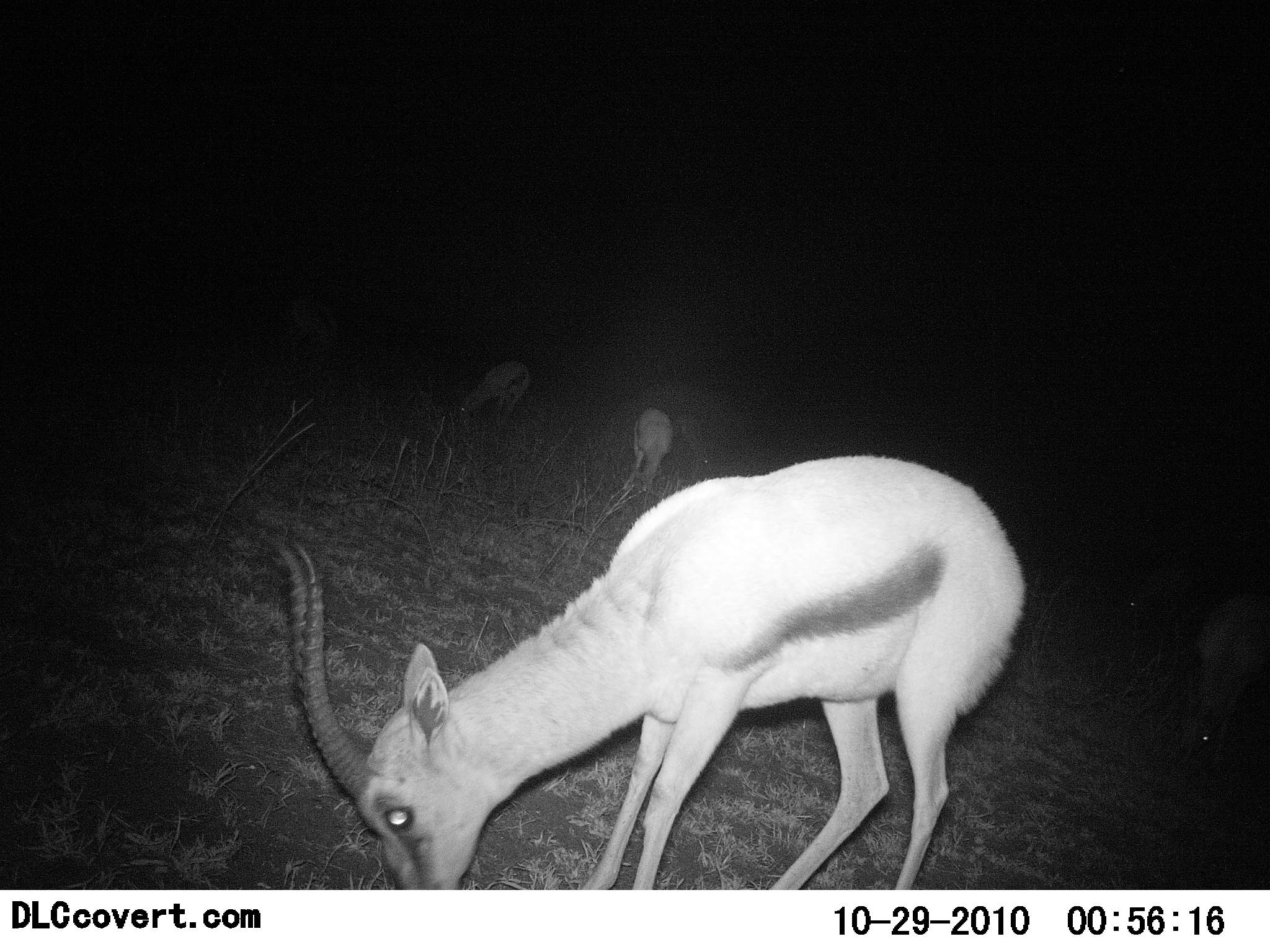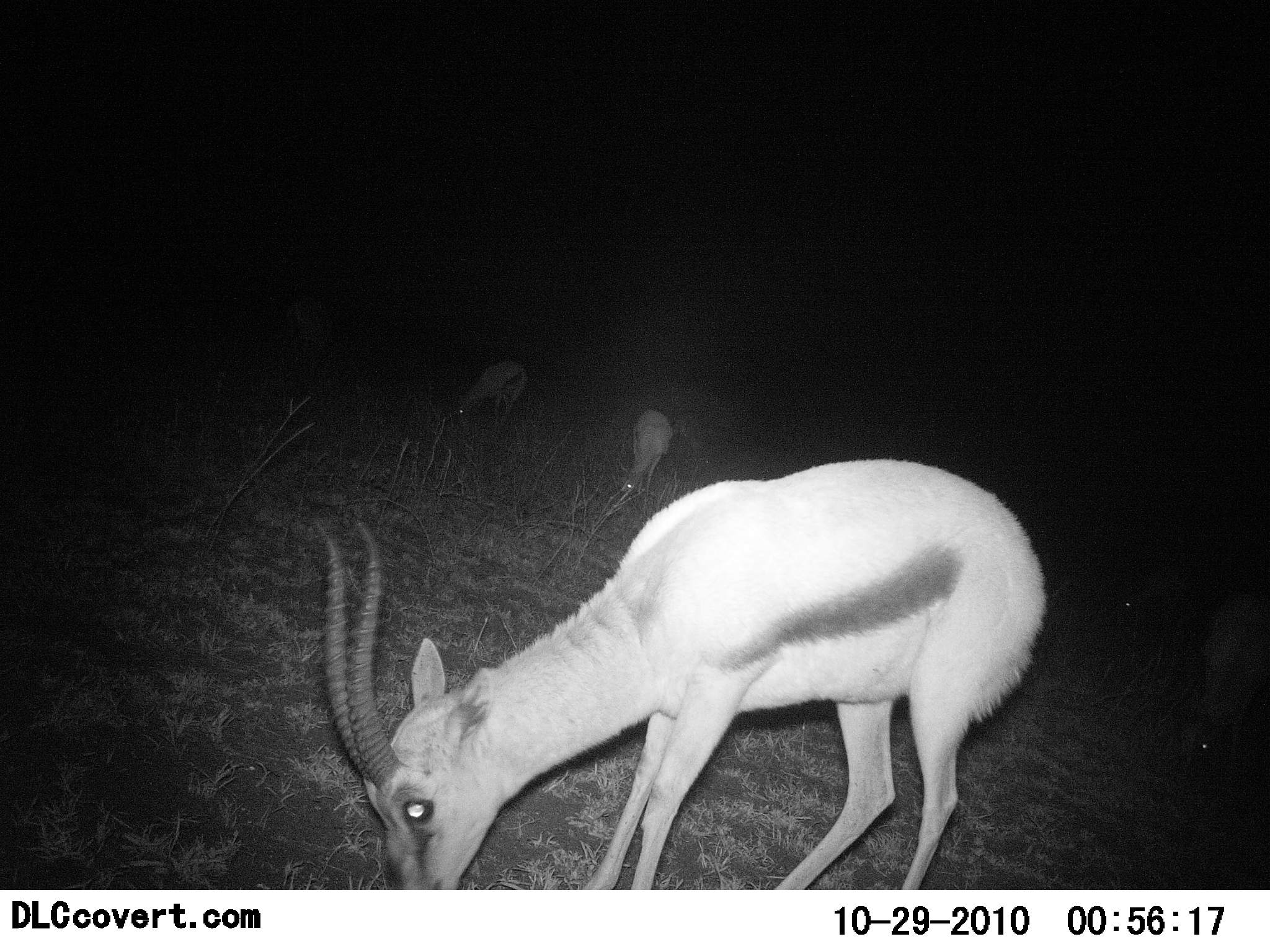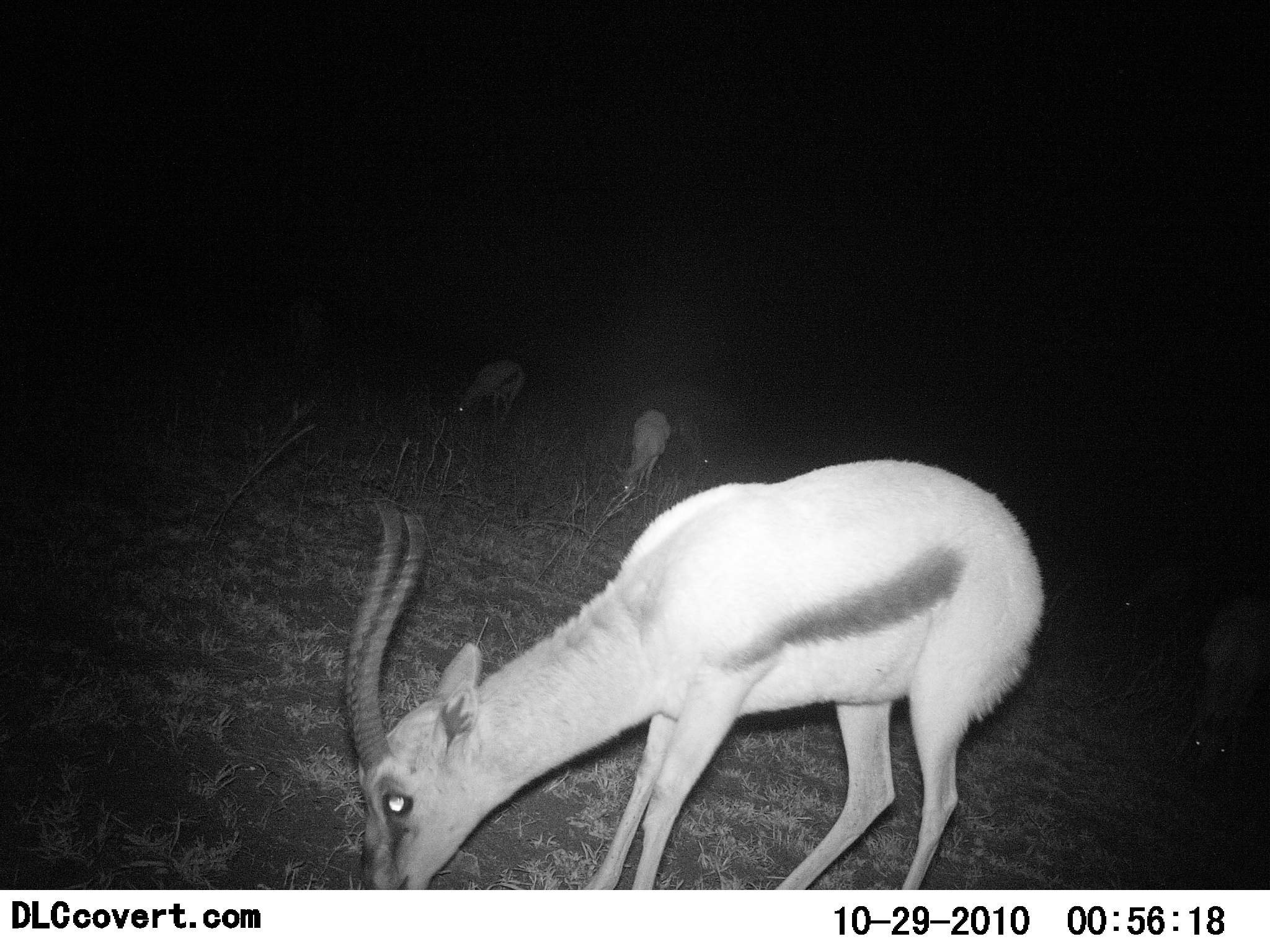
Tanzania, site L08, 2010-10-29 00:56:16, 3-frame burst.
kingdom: Animalia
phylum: Chordata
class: Mammalia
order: Artiodactyla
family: Bovidae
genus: Eudorcas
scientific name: Eudorcas thomsonii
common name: thomson's gazelle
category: gazellethomsons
Gazellethomsons (thomson's gazelle) (Eudorcas thomsonii), count 4. Behavior (volunteer vote fractions): standing 13%, resting 0%, moving 0%, interacting 0%. Young present (vote fraction): 0%. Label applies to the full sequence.